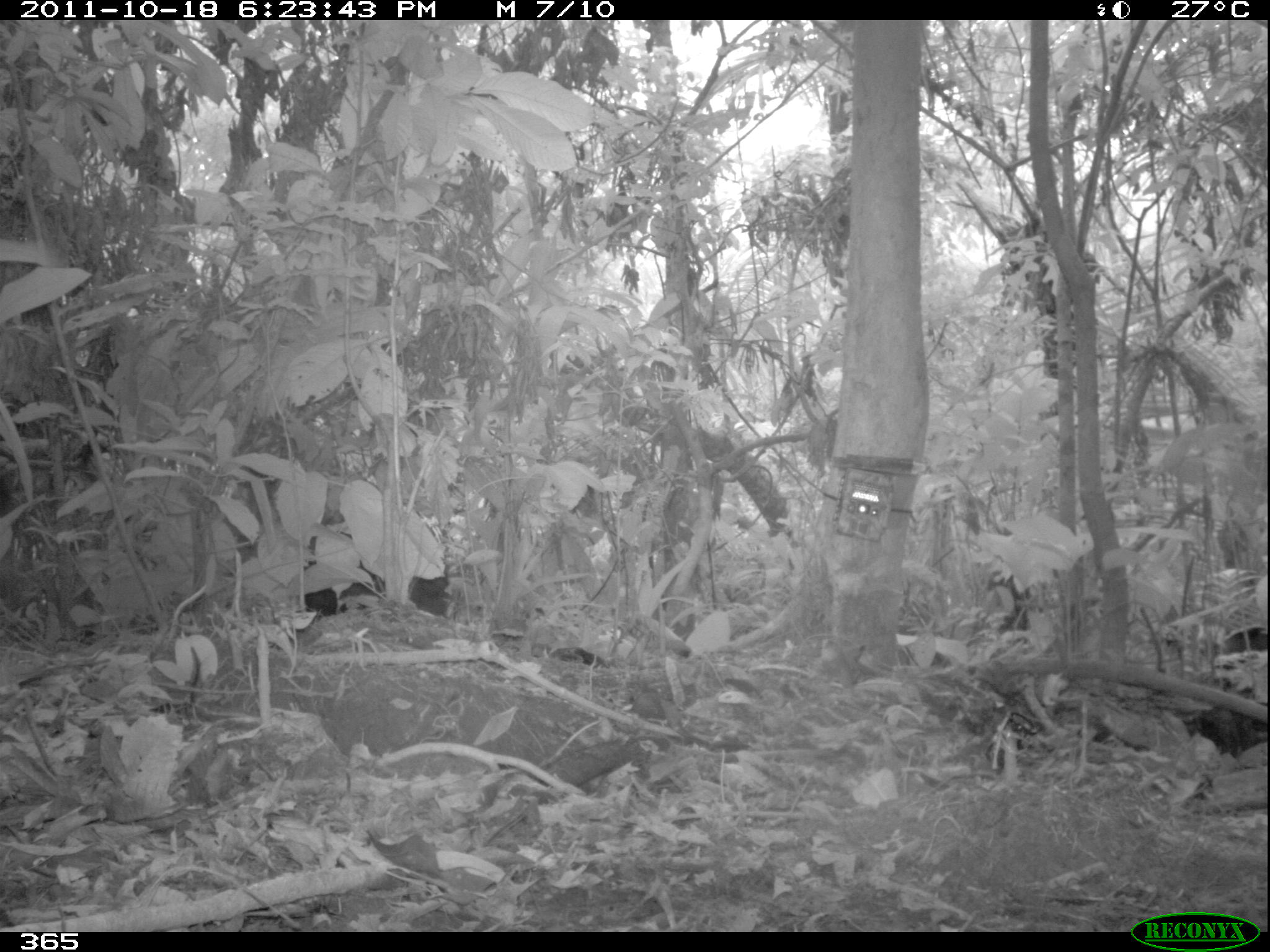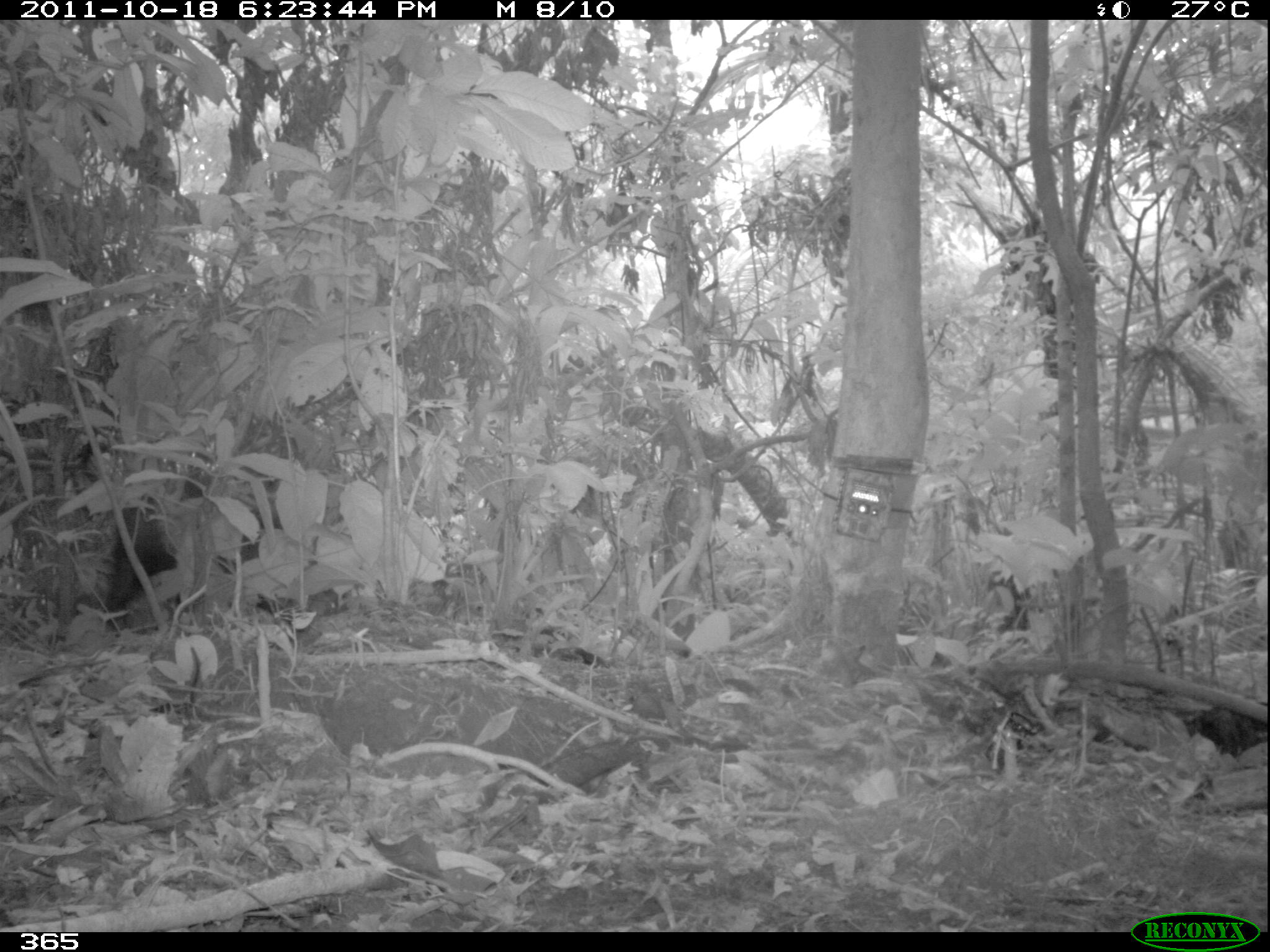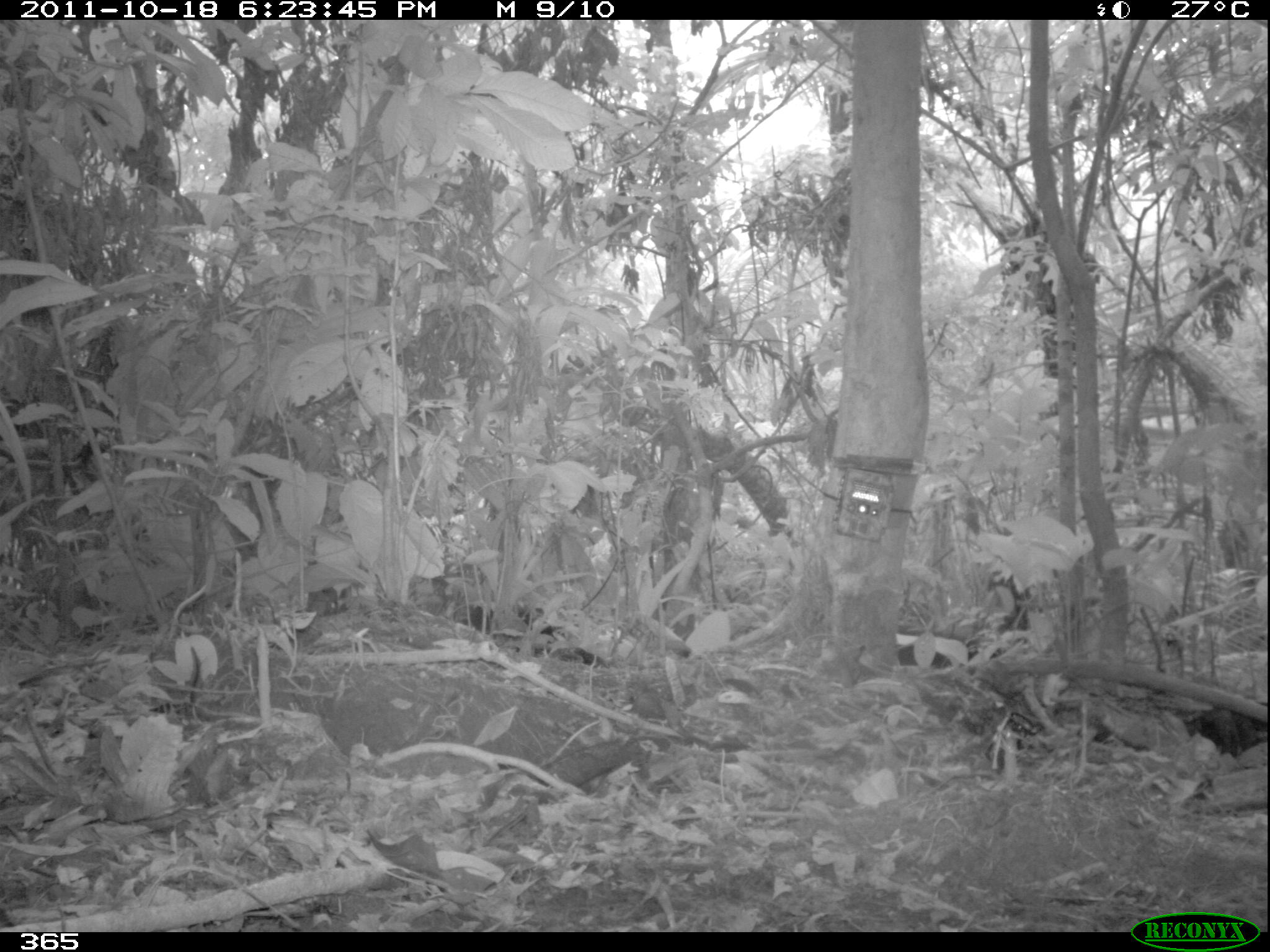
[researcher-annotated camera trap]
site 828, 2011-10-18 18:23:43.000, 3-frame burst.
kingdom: Animalia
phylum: Chordata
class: Mammalia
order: Artiodactyla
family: Tayassuidae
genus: Tayassu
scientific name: Tayassu pecari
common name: white-lipped peccary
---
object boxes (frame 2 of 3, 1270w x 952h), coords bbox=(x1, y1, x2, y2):
tayassu pecari: bbox=(102, 477, 281, 613); bbox=(1184, 703, 1270, 759)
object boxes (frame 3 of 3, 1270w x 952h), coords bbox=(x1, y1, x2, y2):
tayassu pecari: bbox=(1182, 702, 1267, 758)